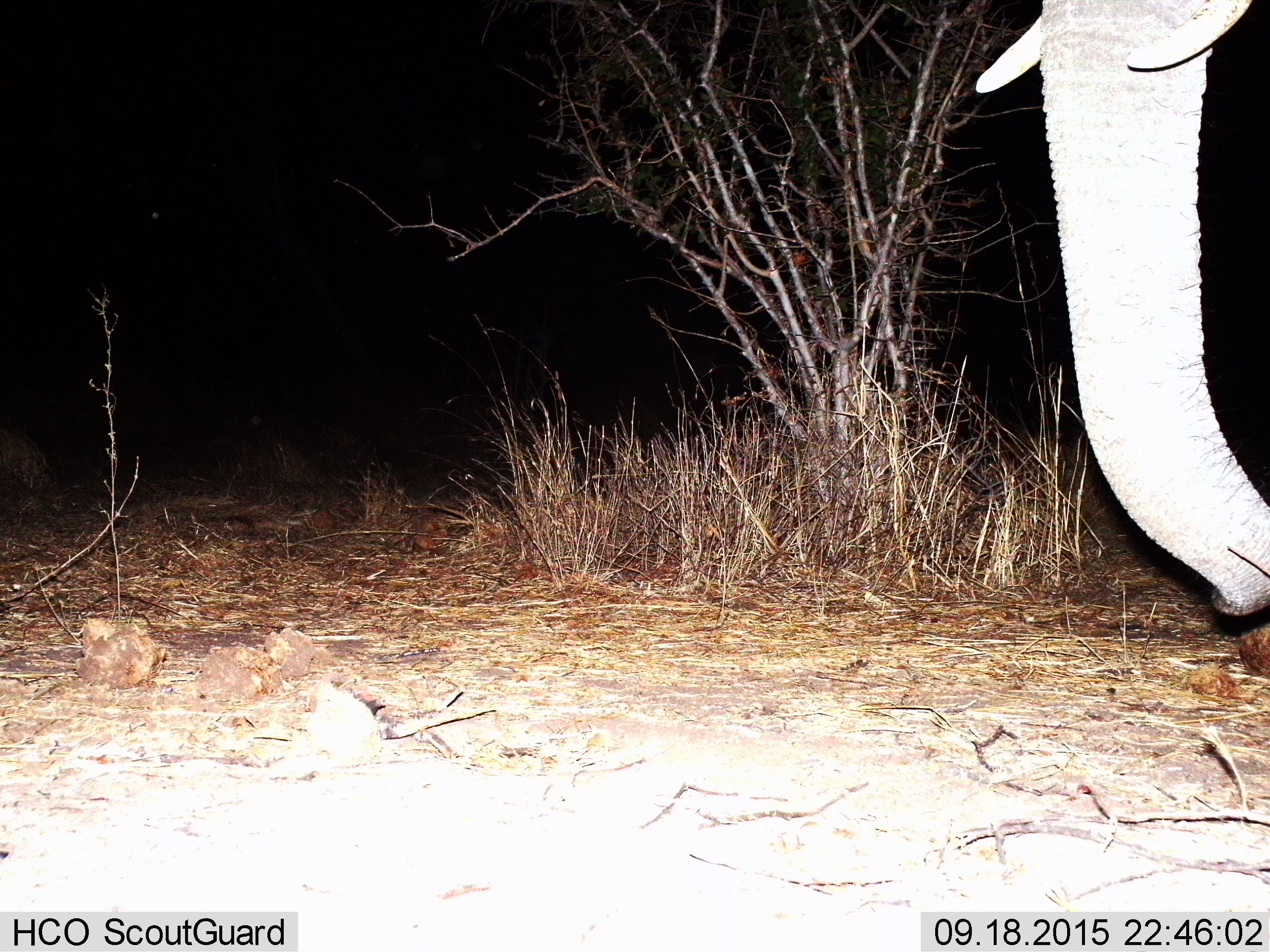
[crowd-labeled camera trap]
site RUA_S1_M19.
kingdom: Animalia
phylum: Chordata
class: Mammalia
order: Proboscidea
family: Elephantidae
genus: Loxodonta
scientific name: Loxodonta africana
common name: african bush elephant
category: elephant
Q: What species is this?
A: Elephant (african bush elephant) (Loxodonta africana).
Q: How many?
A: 1.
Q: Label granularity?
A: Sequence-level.